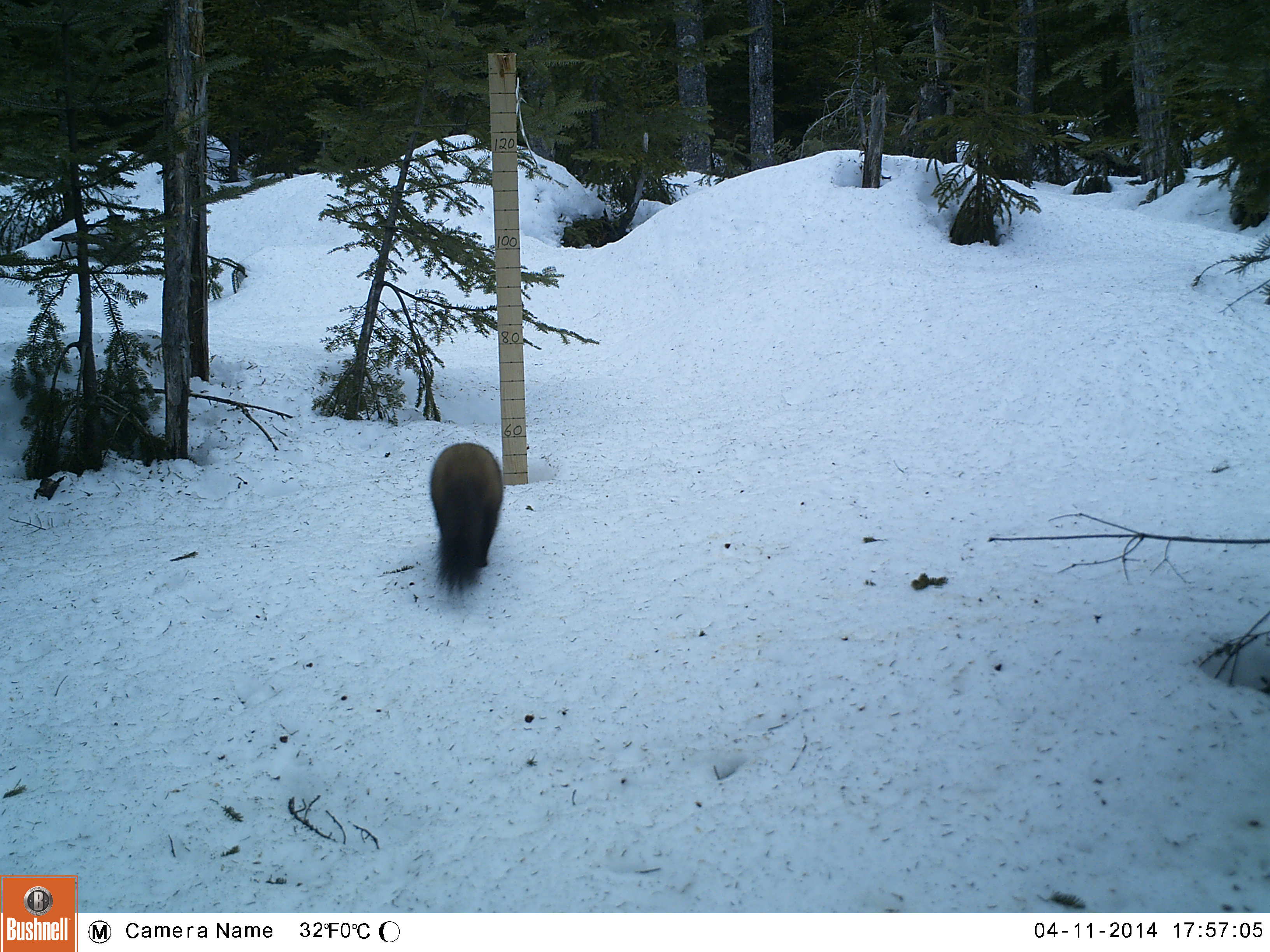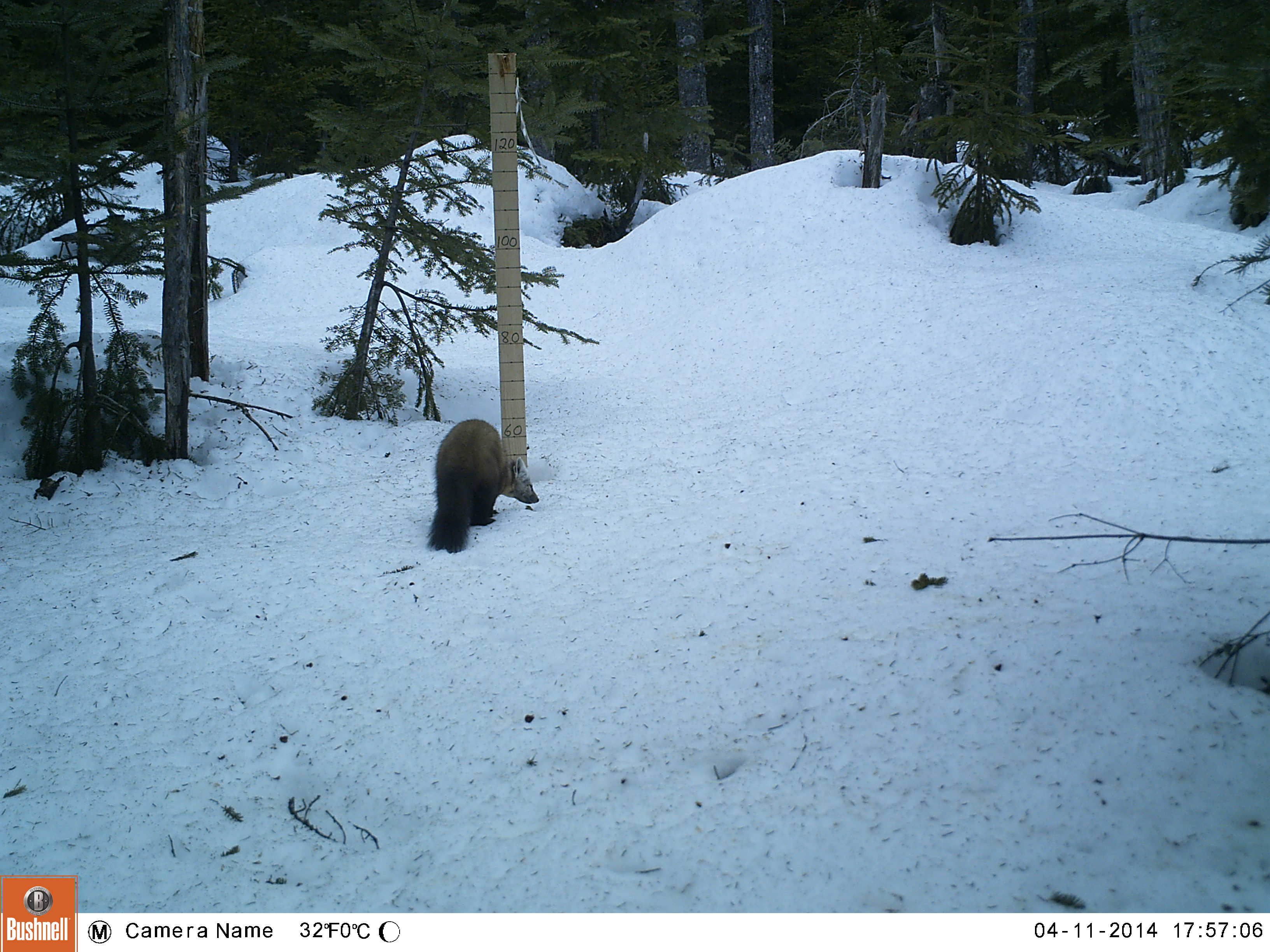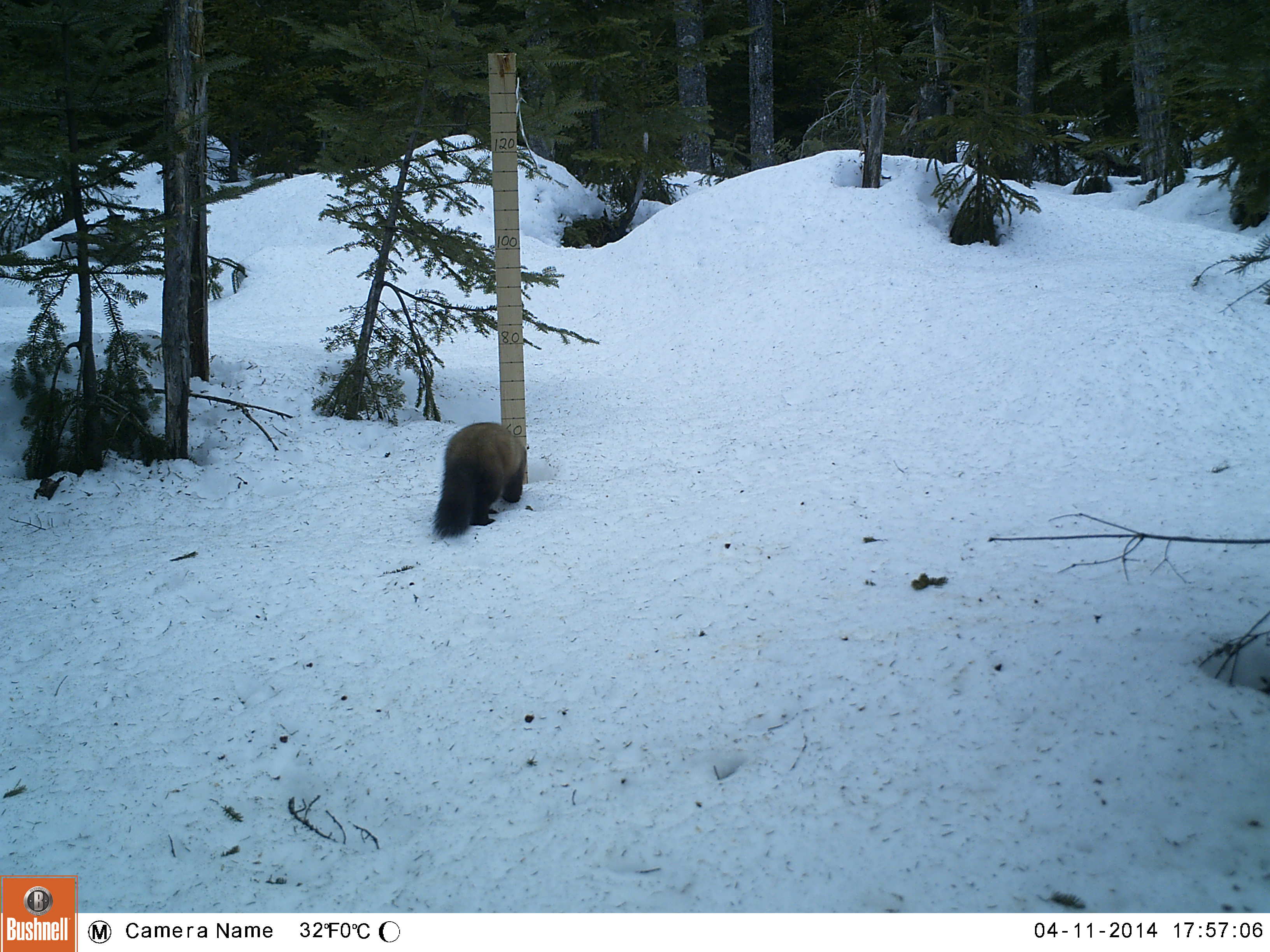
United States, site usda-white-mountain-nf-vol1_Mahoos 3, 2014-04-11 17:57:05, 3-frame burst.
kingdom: Animalia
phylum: Chordata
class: Mammalia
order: Carnivora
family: Mustelidae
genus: Martes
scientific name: Martes americana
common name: american marten